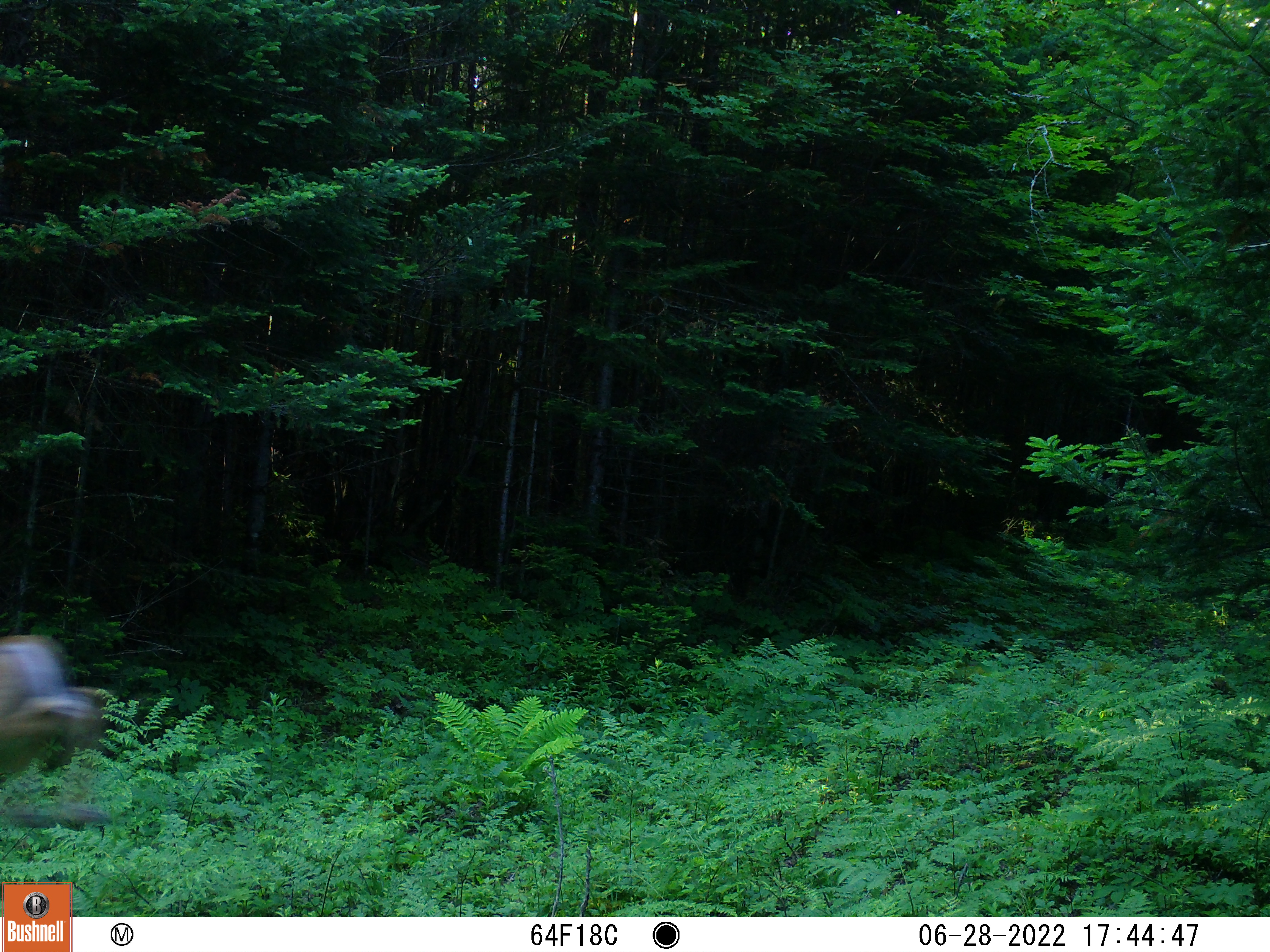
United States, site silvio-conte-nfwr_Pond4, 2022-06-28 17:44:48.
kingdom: Animalia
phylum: Chordata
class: Mammalia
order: Artiodactyla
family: Cervidae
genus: Odocoileus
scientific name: Odocoileus virginianus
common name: white-tailed deer